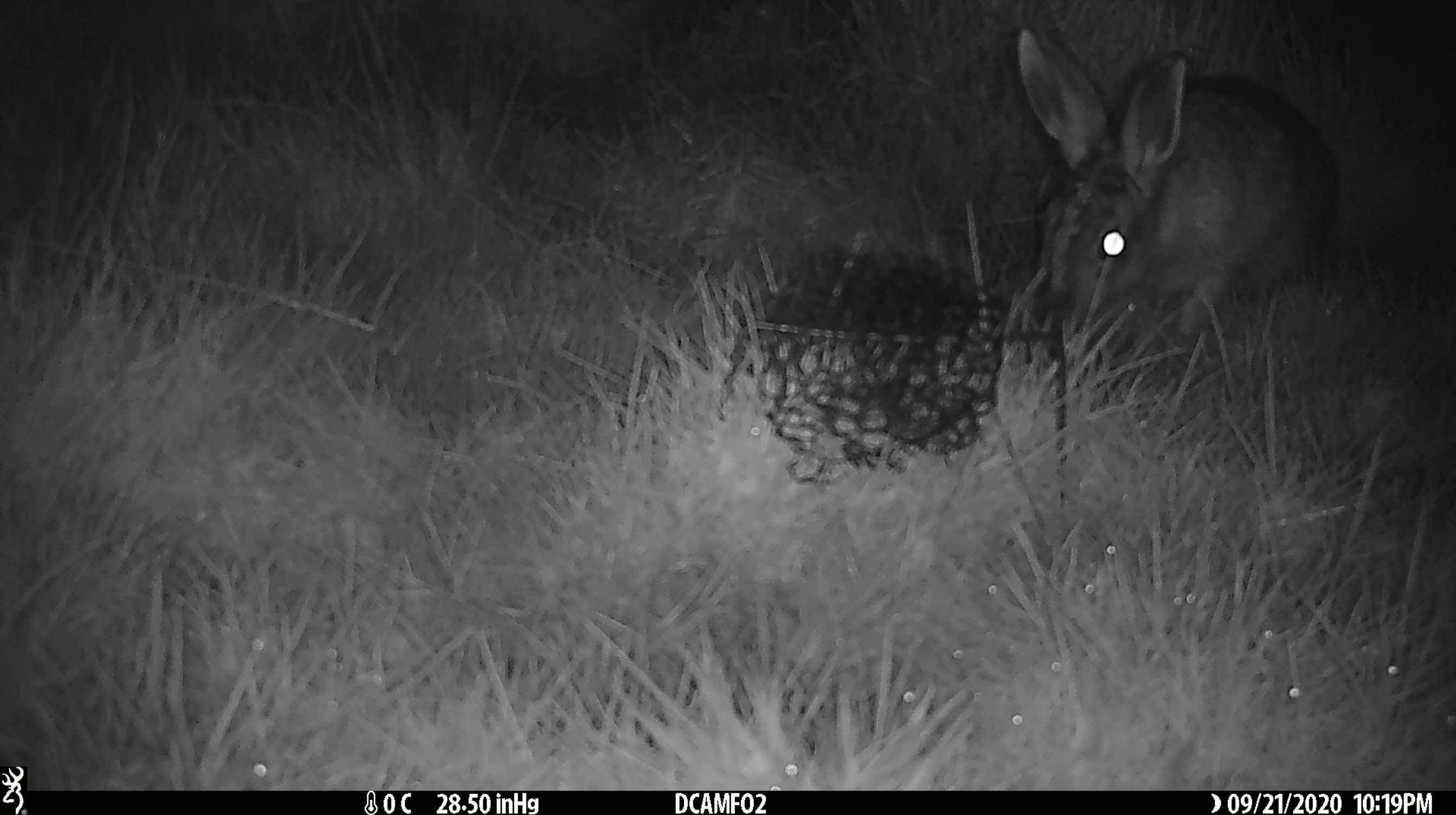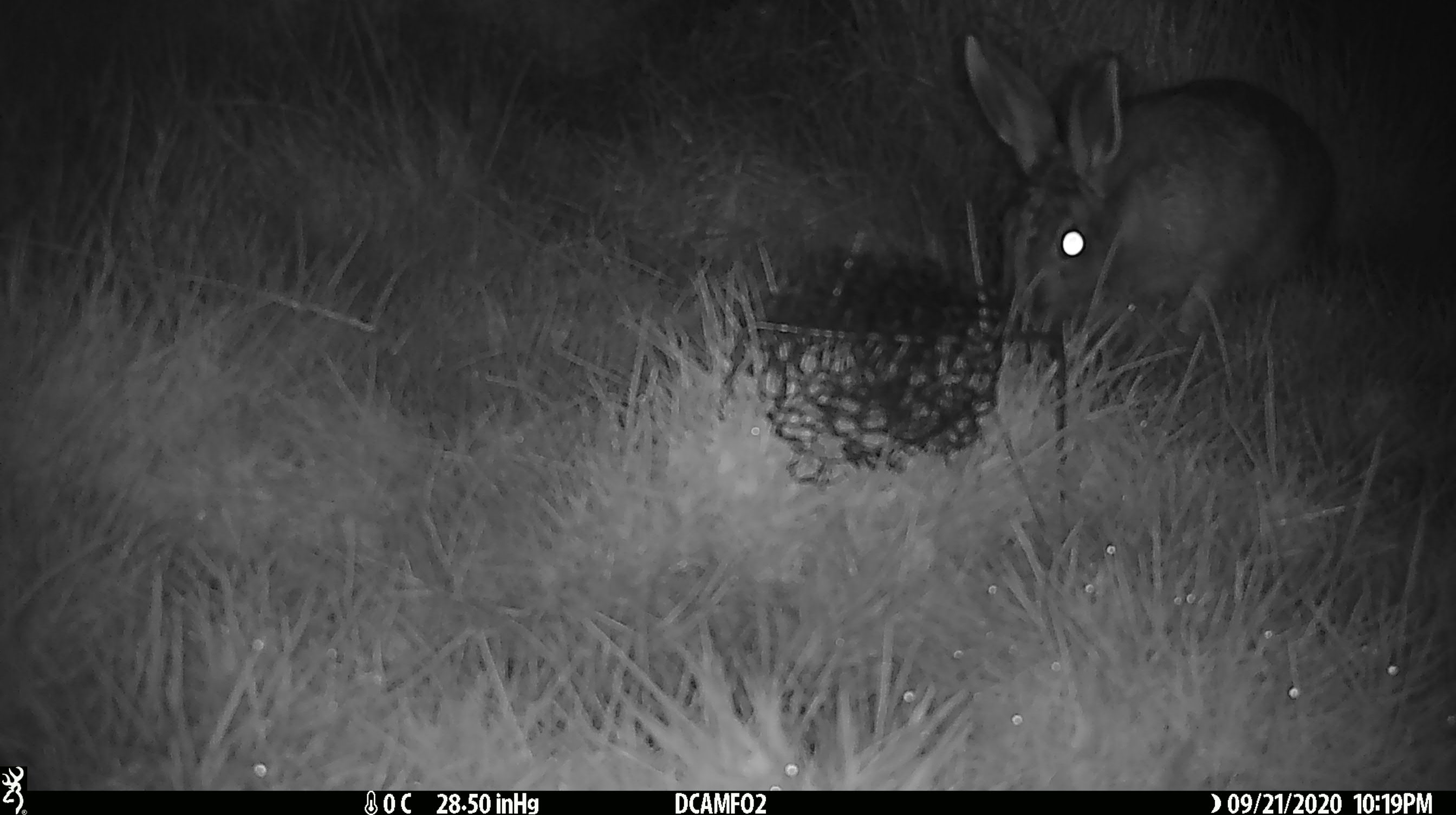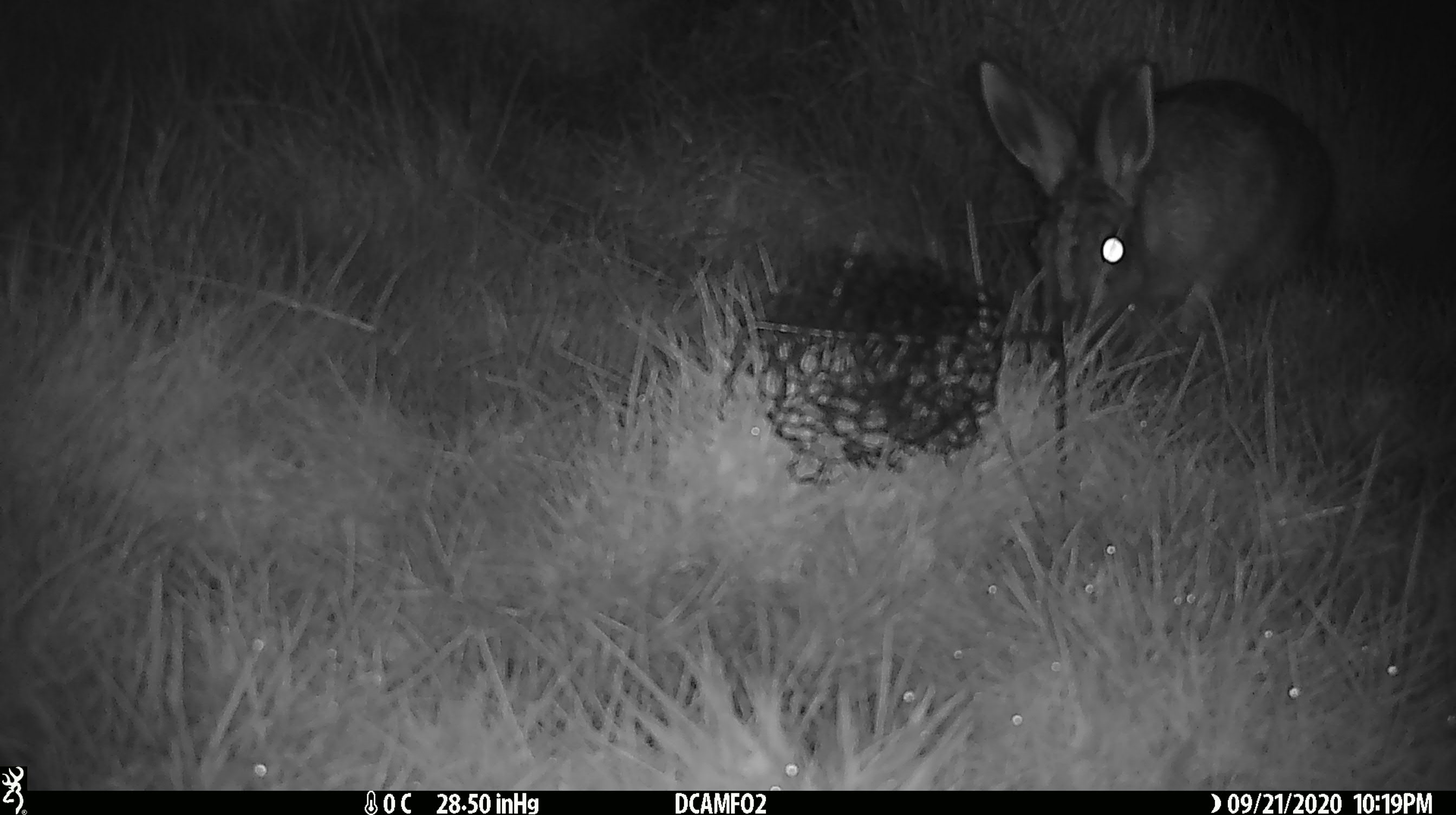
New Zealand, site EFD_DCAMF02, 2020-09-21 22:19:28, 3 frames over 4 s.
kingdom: Animalia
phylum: Chordata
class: Mammalia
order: Lagomorpha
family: Leporidae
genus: Lepus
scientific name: Lepus europaeus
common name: brown hare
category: hare